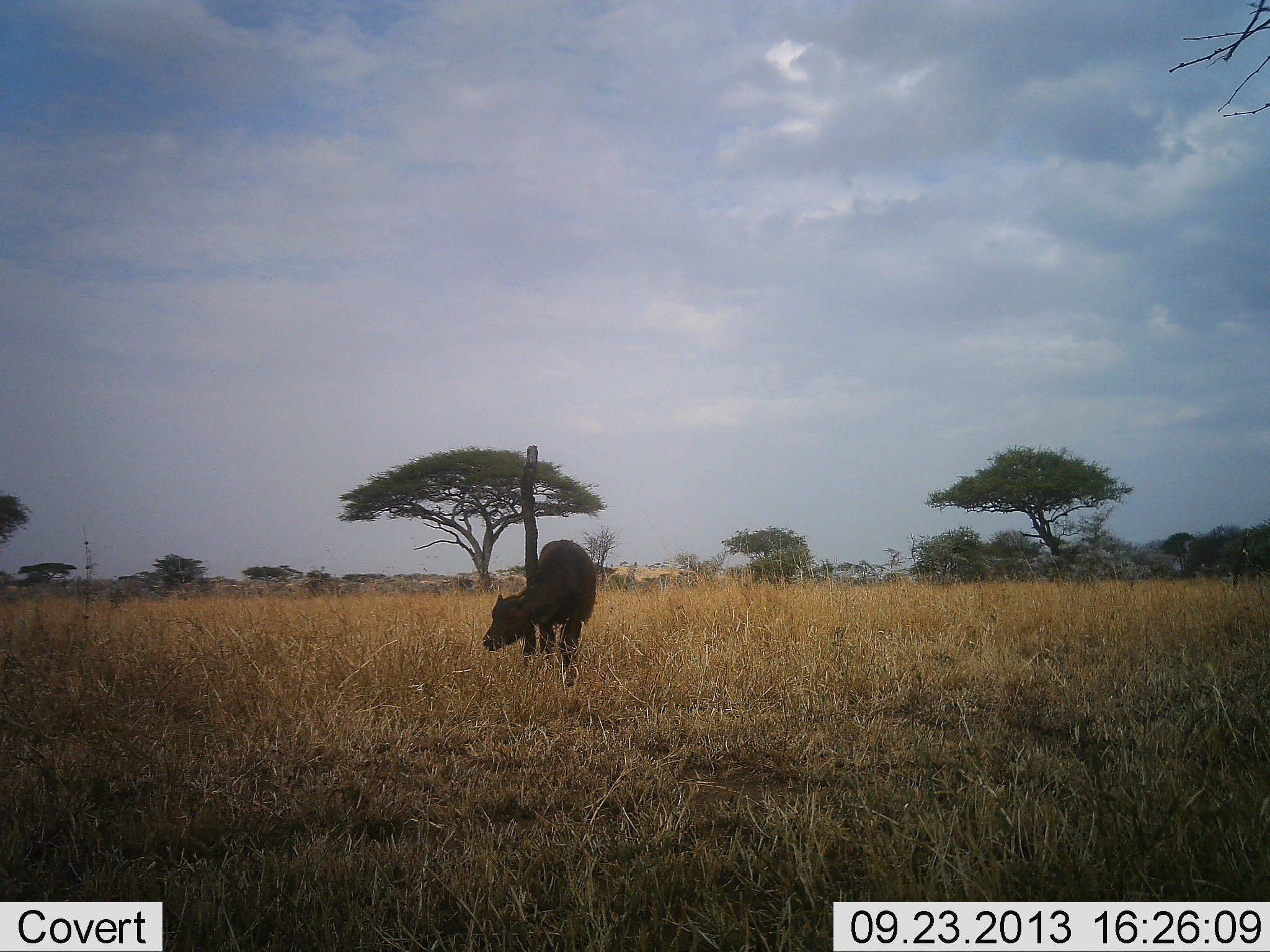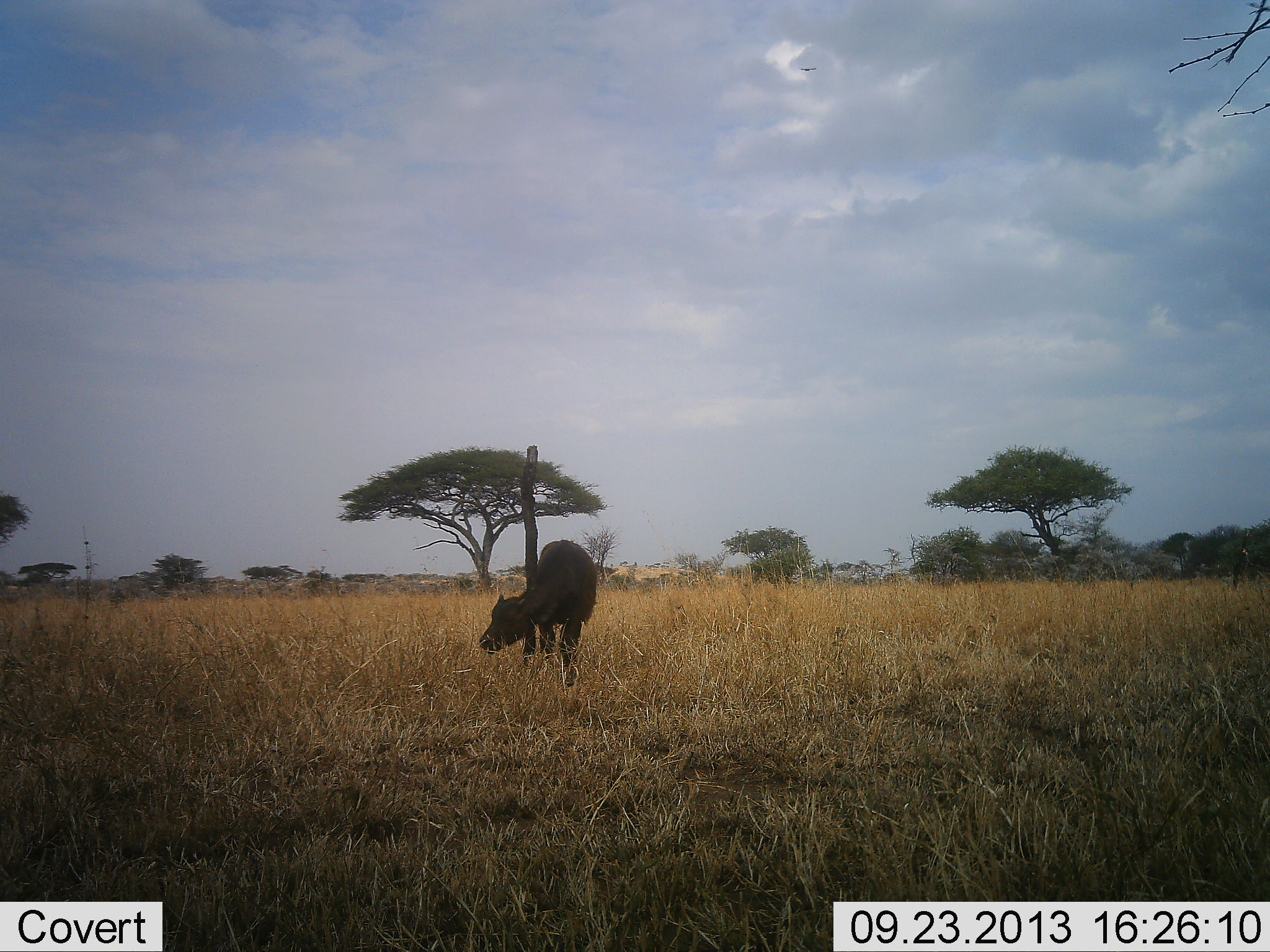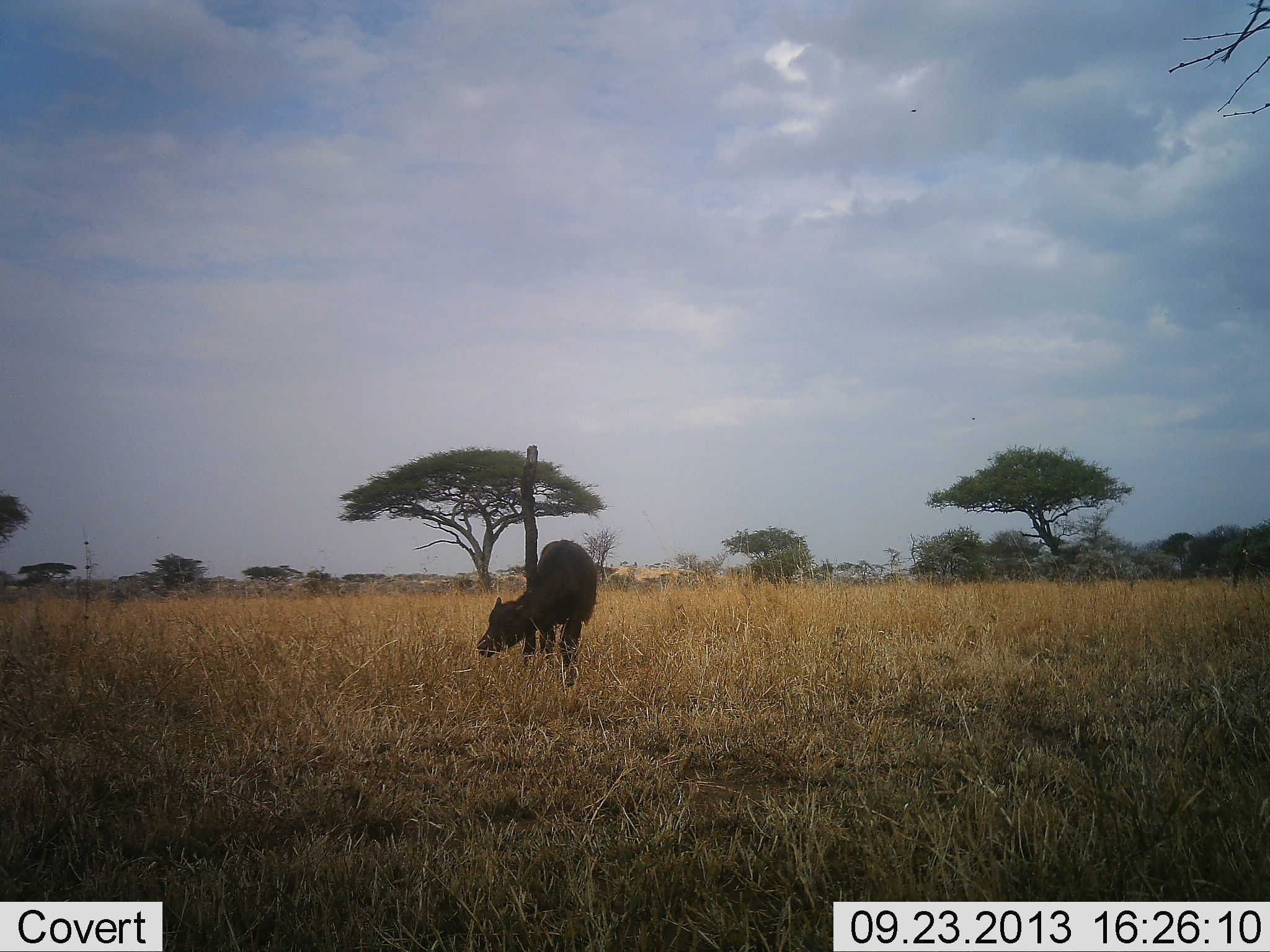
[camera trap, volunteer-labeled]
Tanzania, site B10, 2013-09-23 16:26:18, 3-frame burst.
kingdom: Animalia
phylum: Chordata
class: Mammalia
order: Artiodactyla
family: Bovidae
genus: Syncerus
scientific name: Syncerus caffer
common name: cape buffalo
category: buffalo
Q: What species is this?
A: Buffalo (cape buffalo) (Syncerus caffer).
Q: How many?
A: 1.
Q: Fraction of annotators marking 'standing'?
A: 40%.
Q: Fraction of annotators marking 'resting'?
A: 0%.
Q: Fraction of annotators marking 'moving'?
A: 4%.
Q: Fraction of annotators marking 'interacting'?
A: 0%.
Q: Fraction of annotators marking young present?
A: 36%.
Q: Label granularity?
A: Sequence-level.